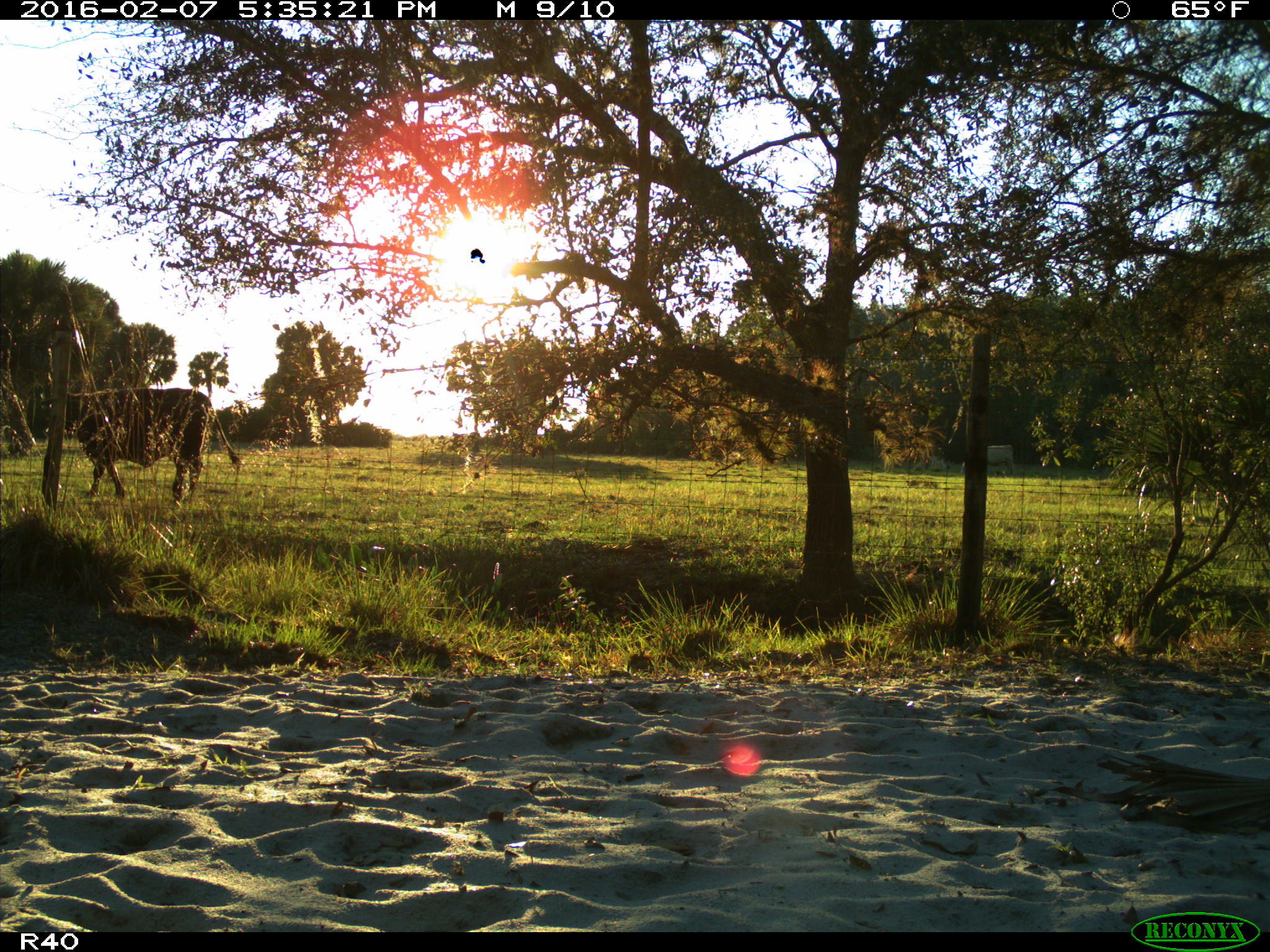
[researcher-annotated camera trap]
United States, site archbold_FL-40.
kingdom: Animalia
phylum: Chordata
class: Mammalia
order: Artiodactyla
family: Bovidae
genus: Bos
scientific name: Bos taurus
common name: domestic cow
Bos taurus (domestic cow).